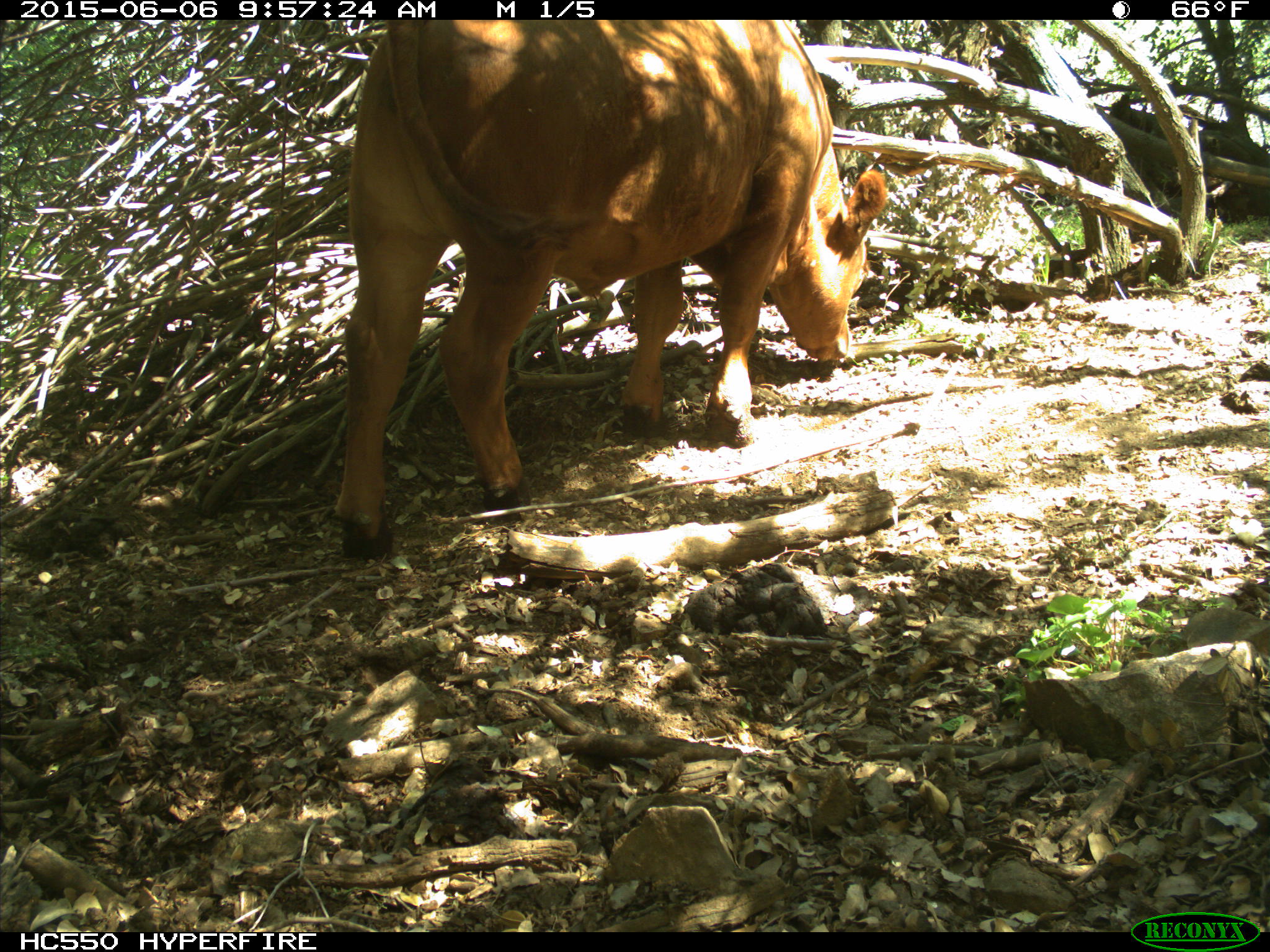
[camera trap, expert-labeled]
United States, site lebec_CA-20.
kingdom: Animalia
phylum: Chordata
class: Mammalia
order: Artiodactyla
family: Bovidae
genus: Bos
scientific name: Bos taurus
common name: domestic cow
Bos taurus (domestic cow).